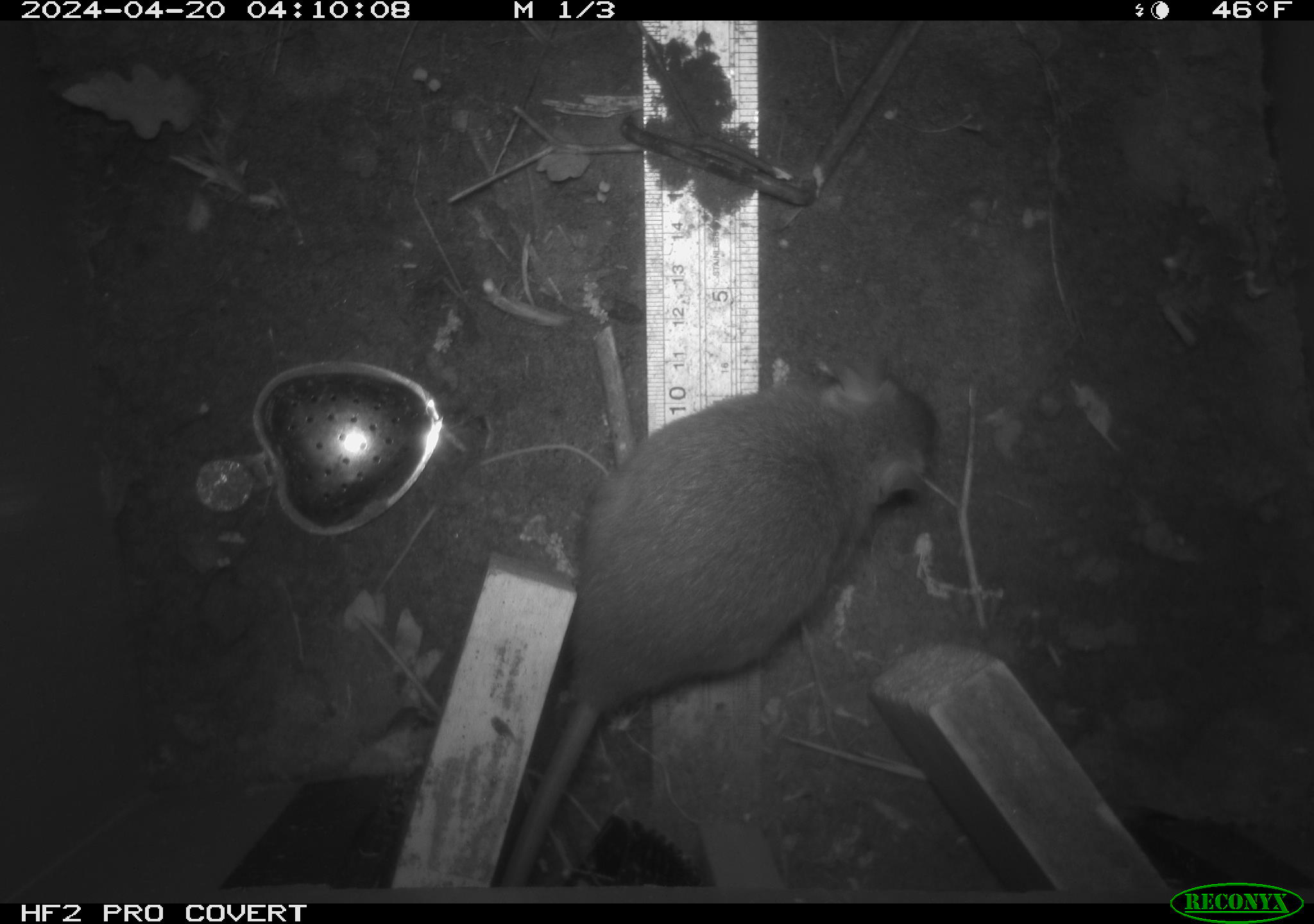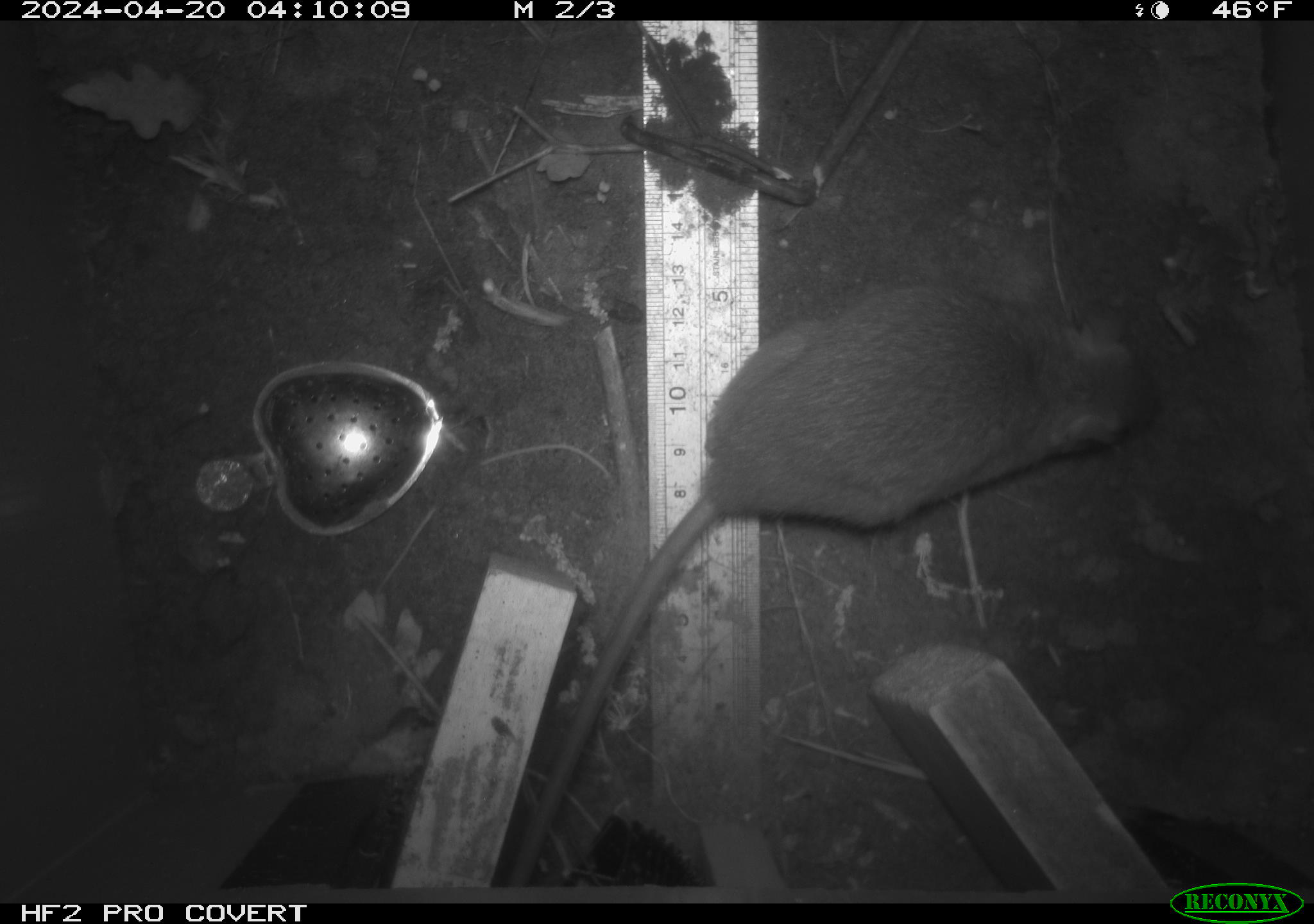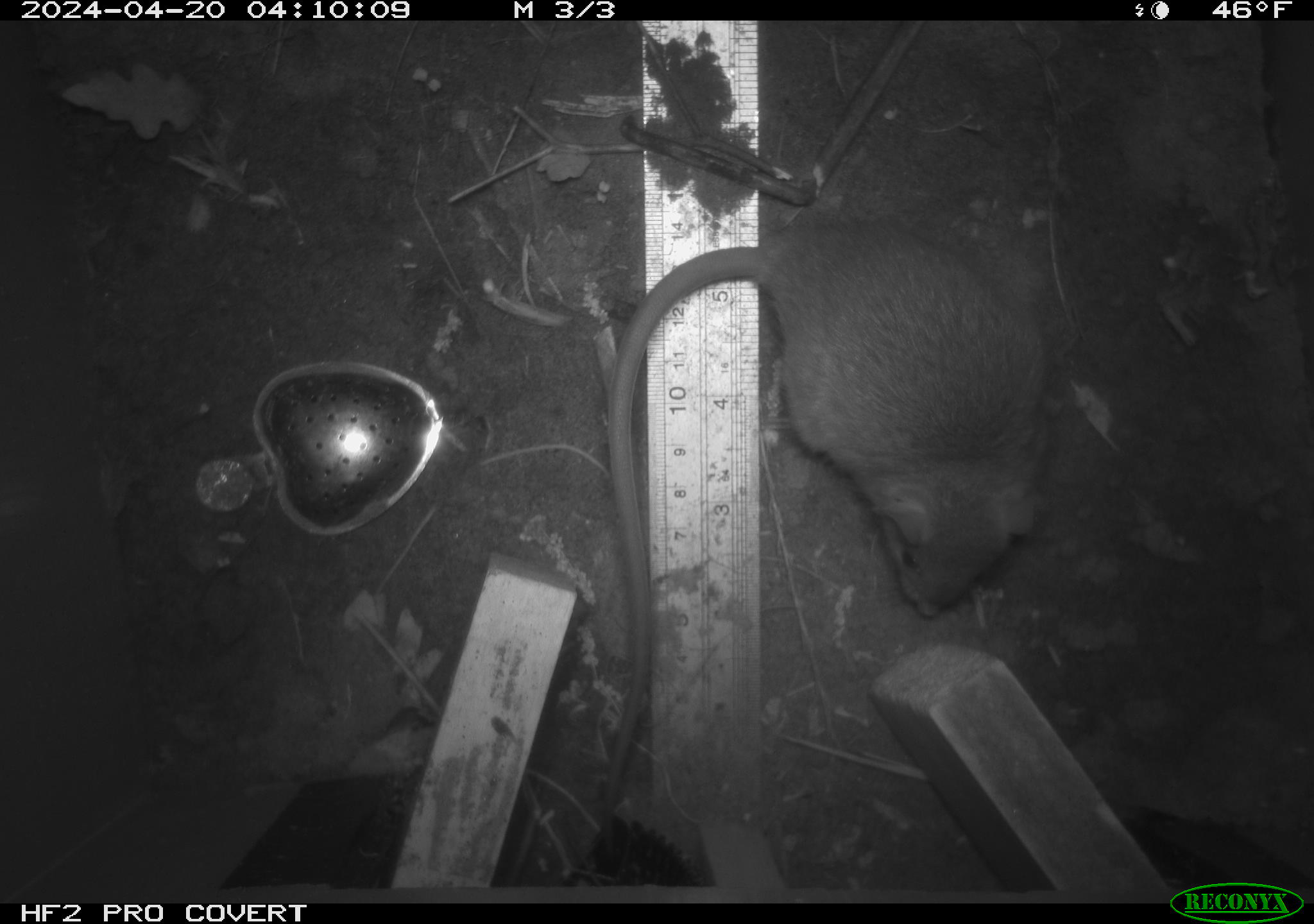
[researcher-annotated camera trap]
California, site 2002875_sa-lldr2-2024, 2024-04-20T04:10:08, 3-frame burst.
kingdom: Animalia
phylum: Chordata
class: Mammalia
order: Rodentia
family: Muridae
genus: Rattus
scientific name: Rattus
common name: rat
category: rattus species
Rattus species (rat) (Rattus).